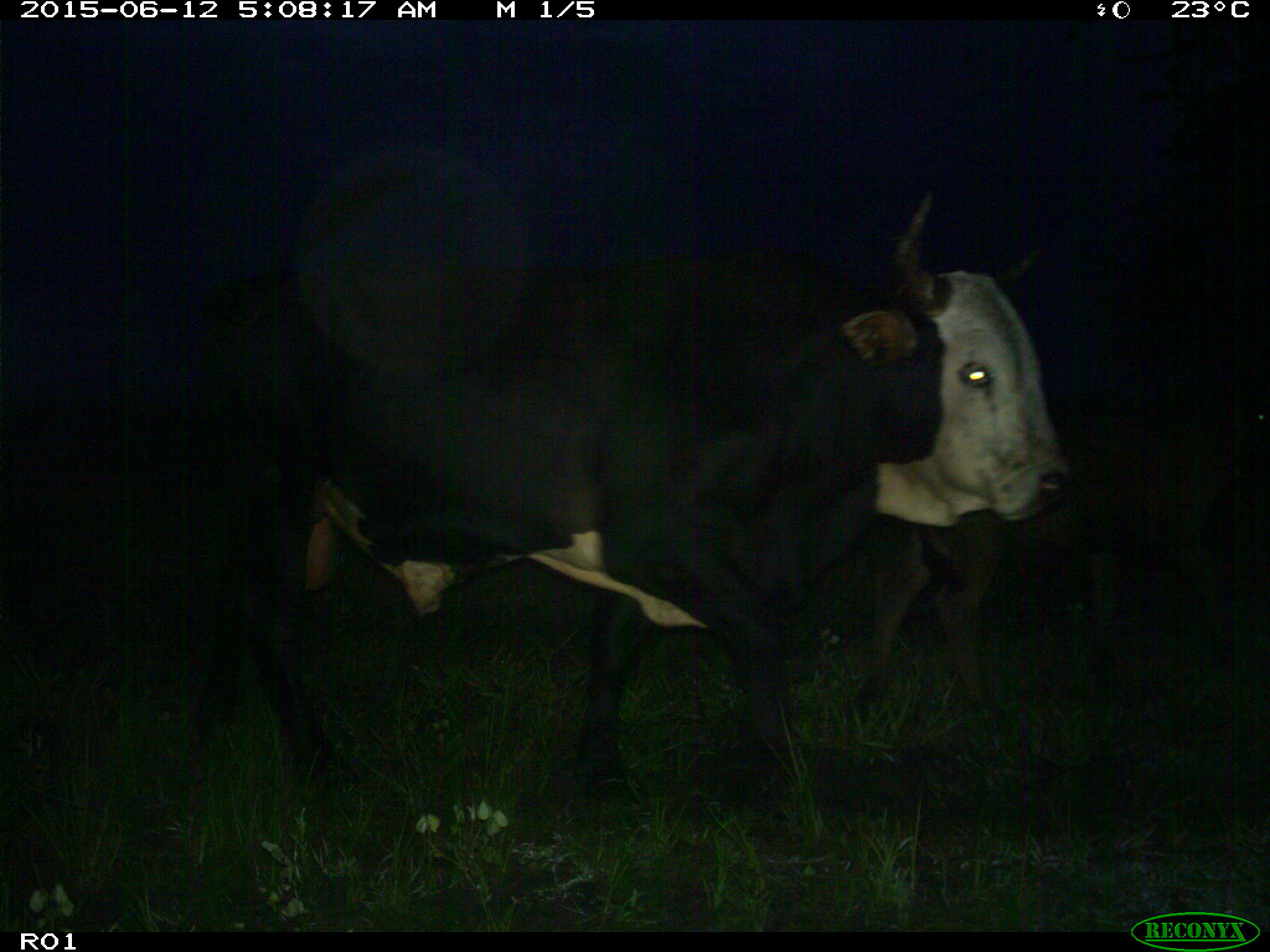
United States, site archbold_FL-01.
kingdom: Animalia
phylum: Chordata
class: Mammalia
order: Artiodactyla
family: Bovidae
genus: Bos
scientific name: Bos taurus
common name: domestic cow